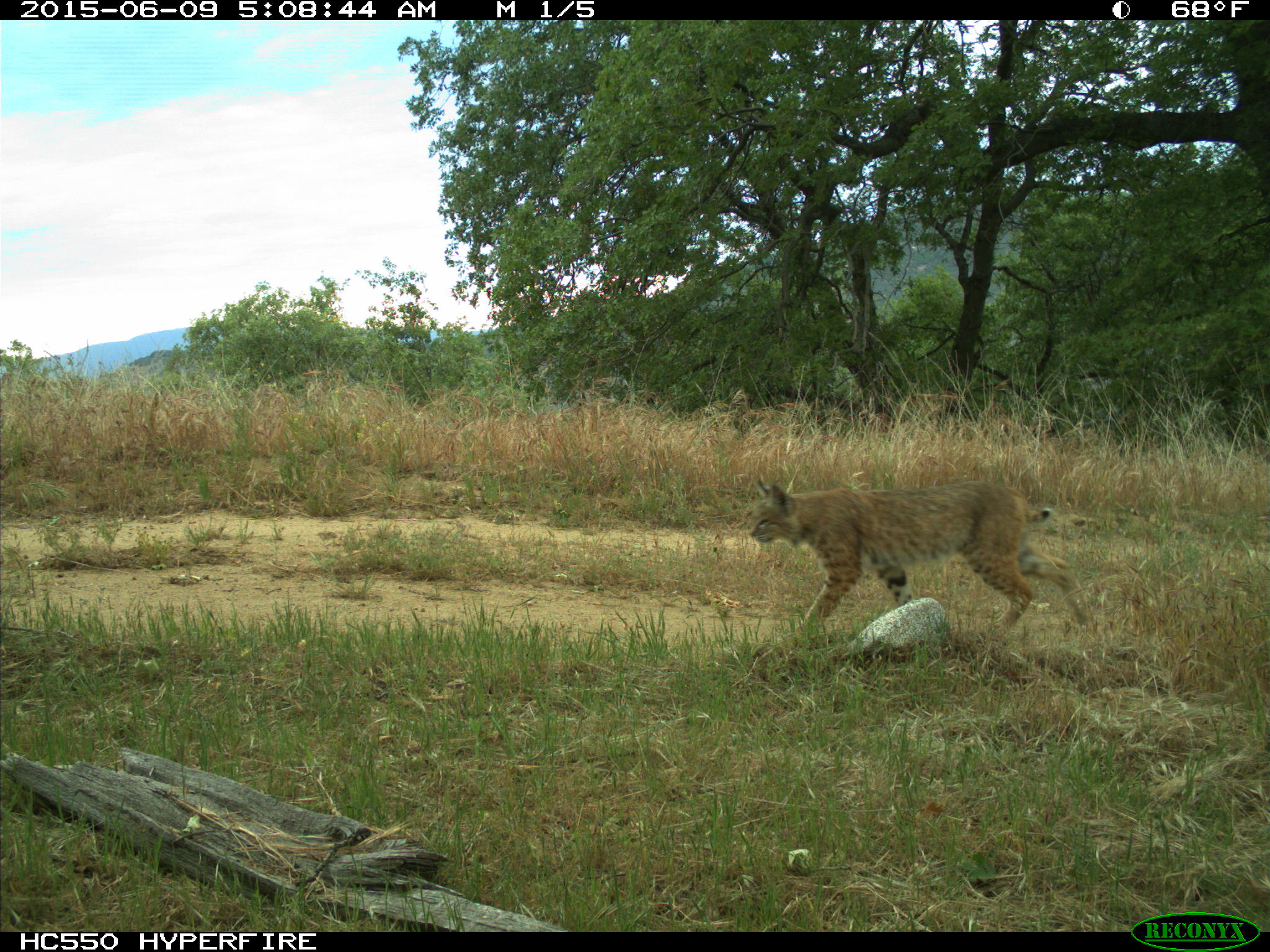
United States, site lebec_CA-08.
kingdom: Animalia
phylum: Chordata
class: Mammalia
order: Carnivora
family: Felidae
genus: Lynx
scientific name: Lynx rufus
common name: bobcat